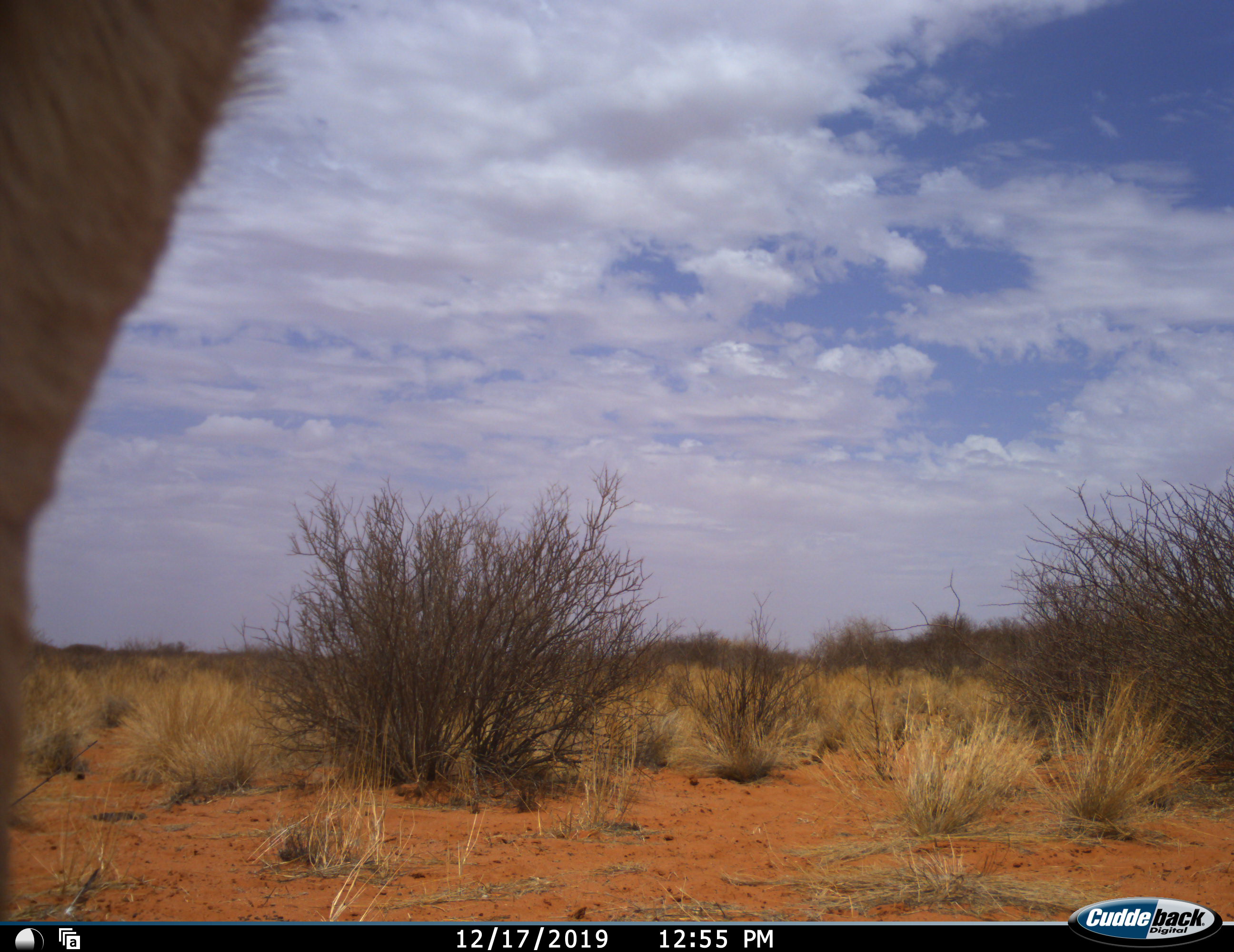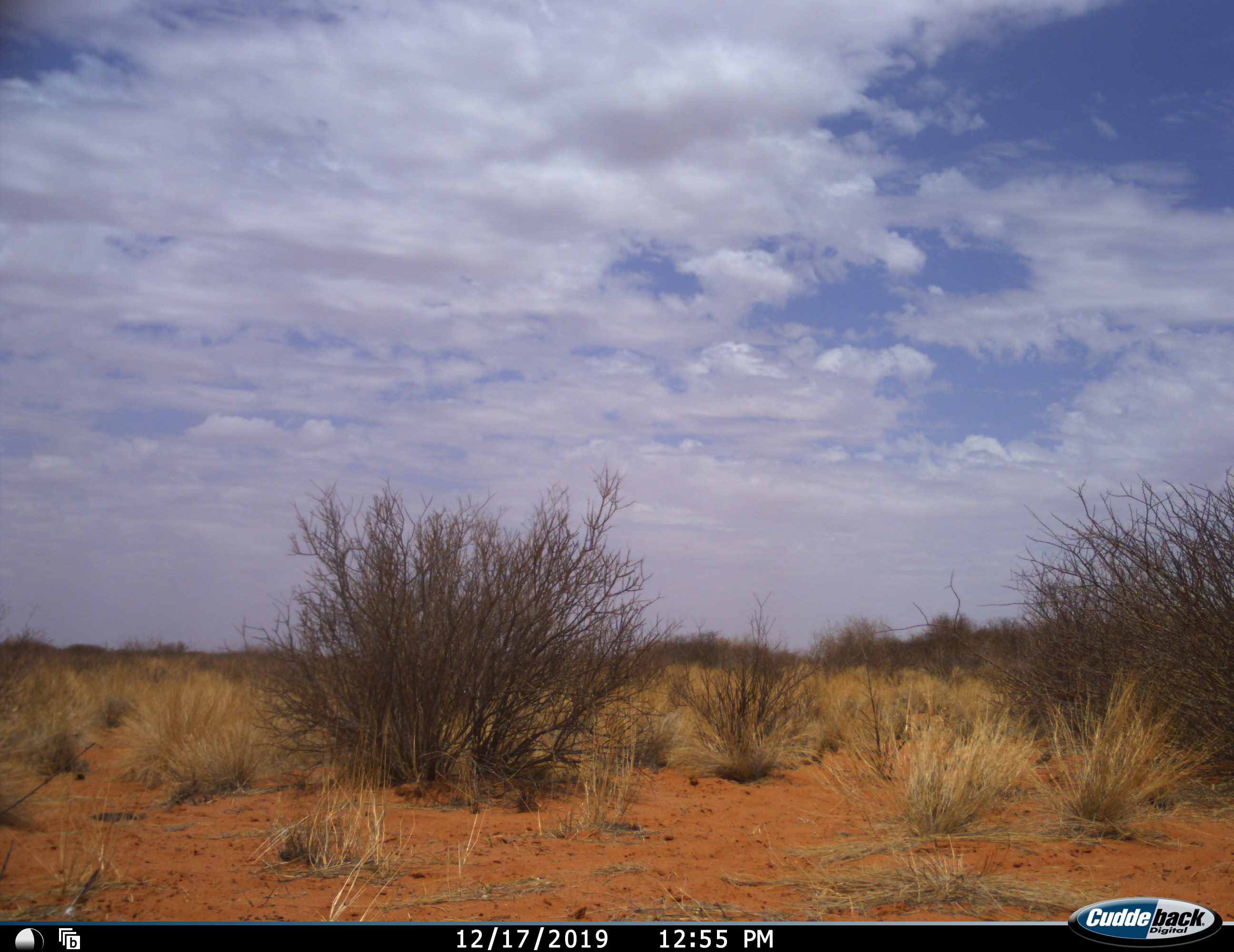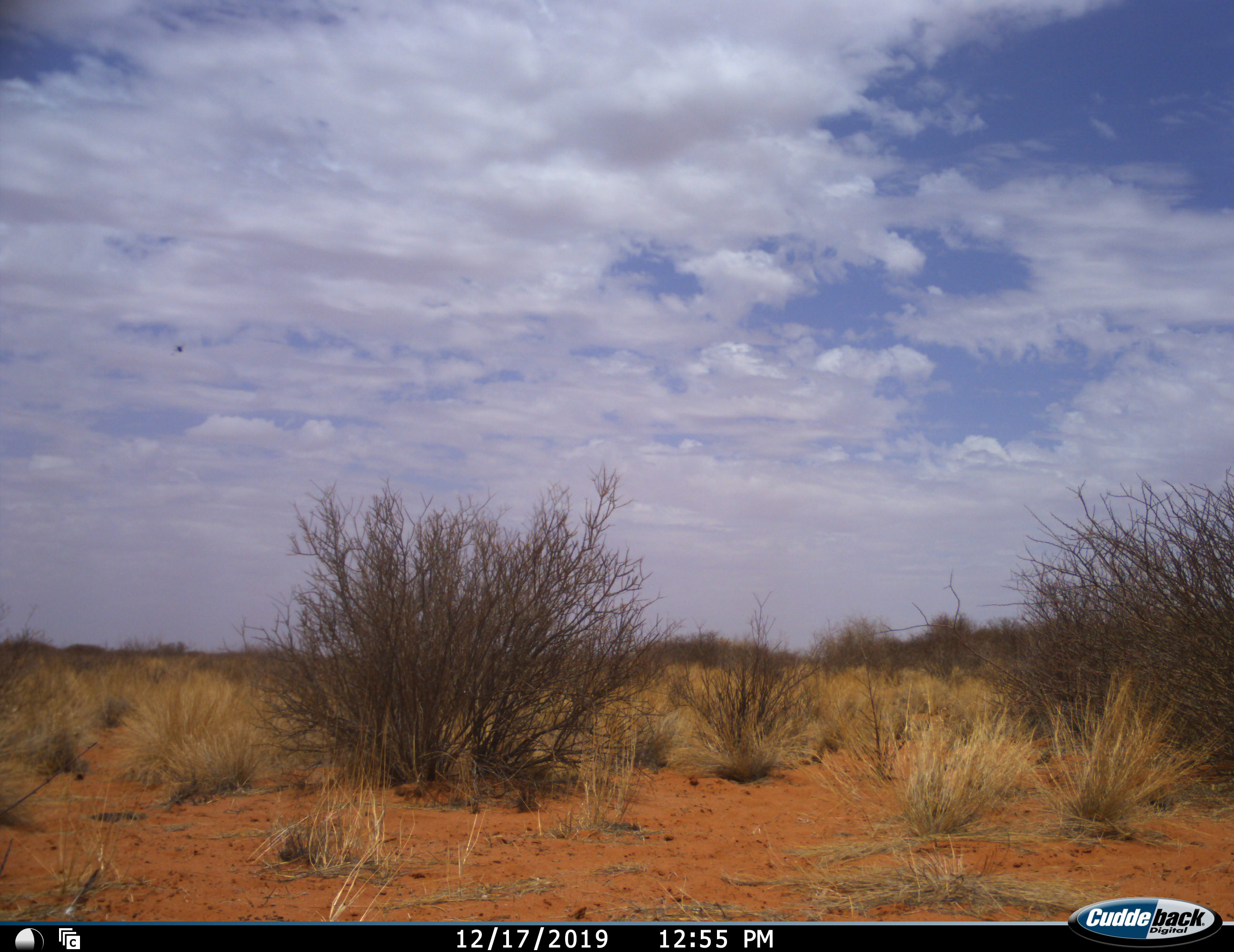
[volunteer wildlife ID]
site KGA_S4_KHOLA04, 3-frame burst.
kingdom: Animalia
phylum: Chordata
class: Mammalia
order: Artiodactyla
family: Bovidae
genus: Antidorcas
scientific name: Antidorcas marsupialis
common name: springbok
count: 1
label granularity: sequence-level